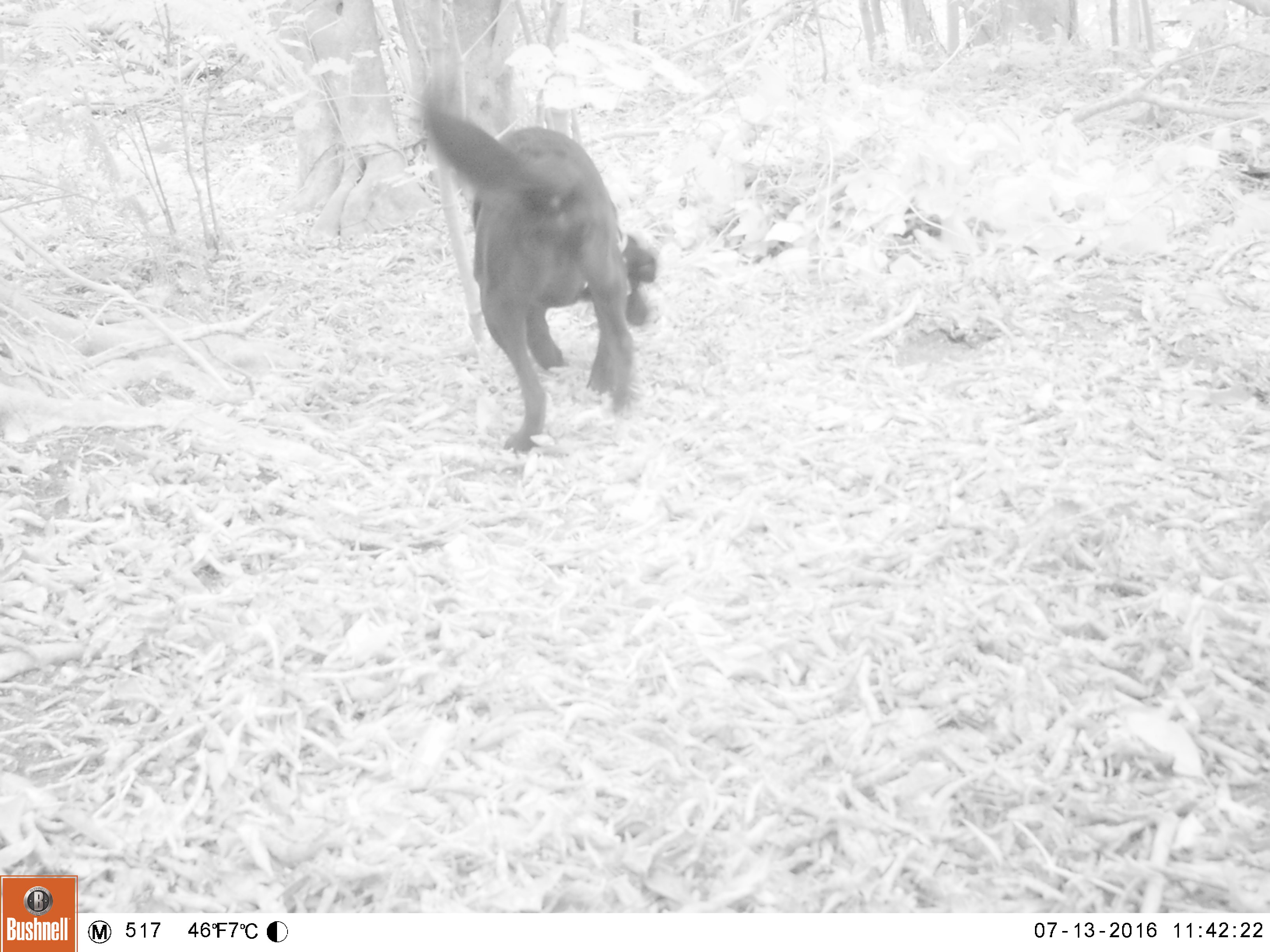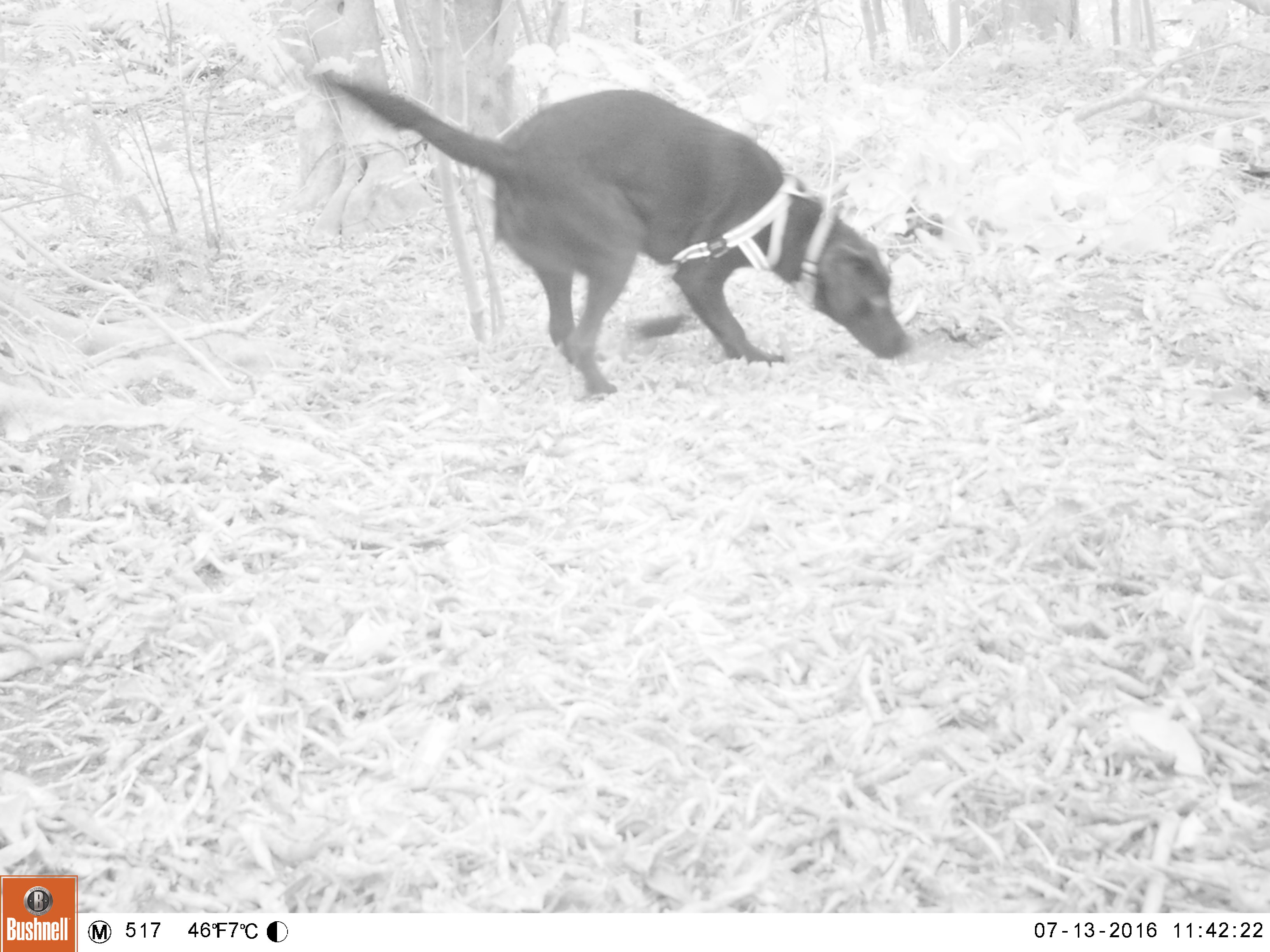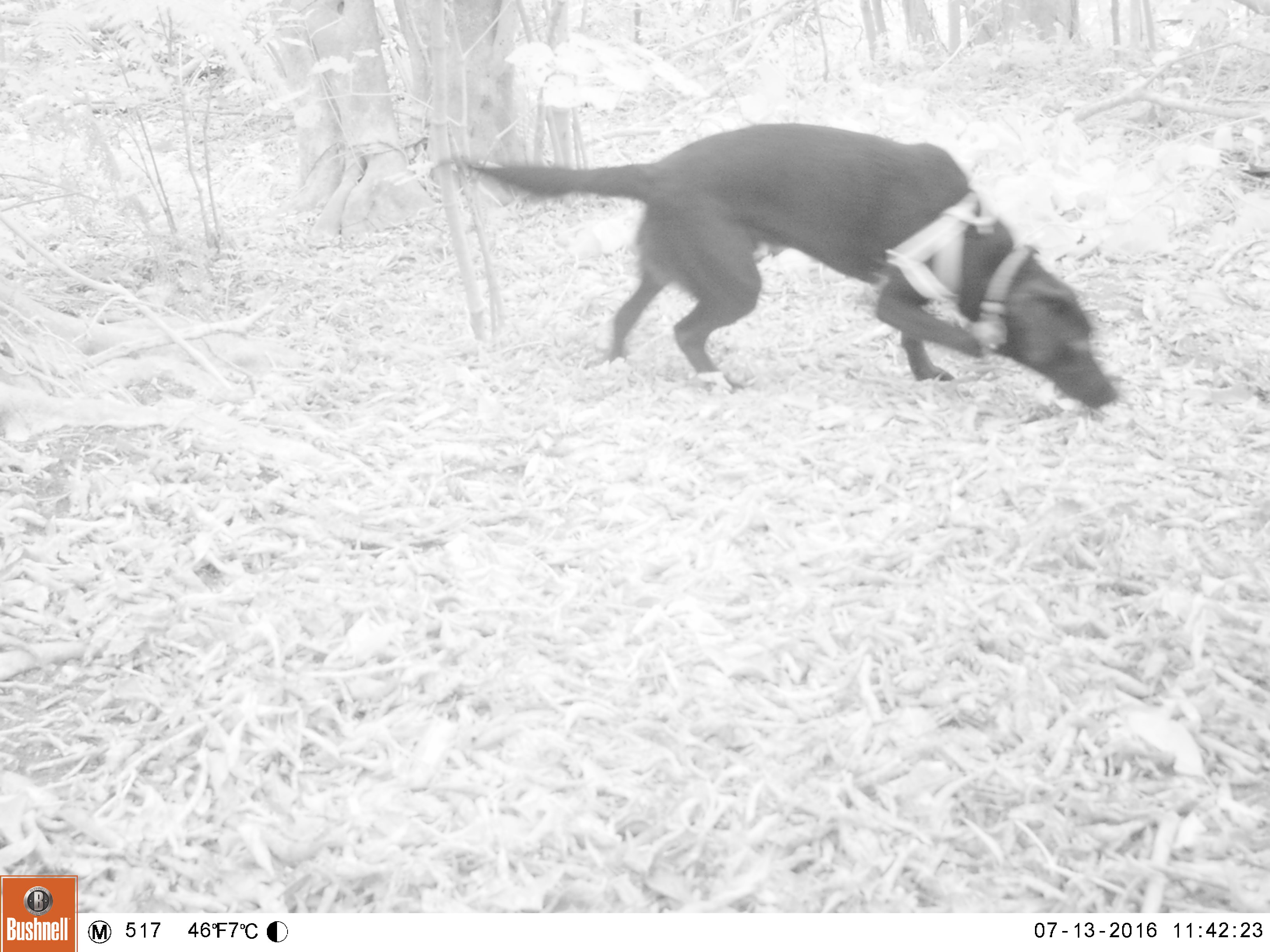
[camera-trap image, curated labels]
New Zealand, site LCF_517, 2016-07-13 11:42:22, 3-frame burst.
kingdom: Animalia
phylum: Chordata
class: Mammalia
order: Carnivora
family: Canidae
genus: Canis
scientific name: Canis familiaris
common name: domestic dog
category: dog